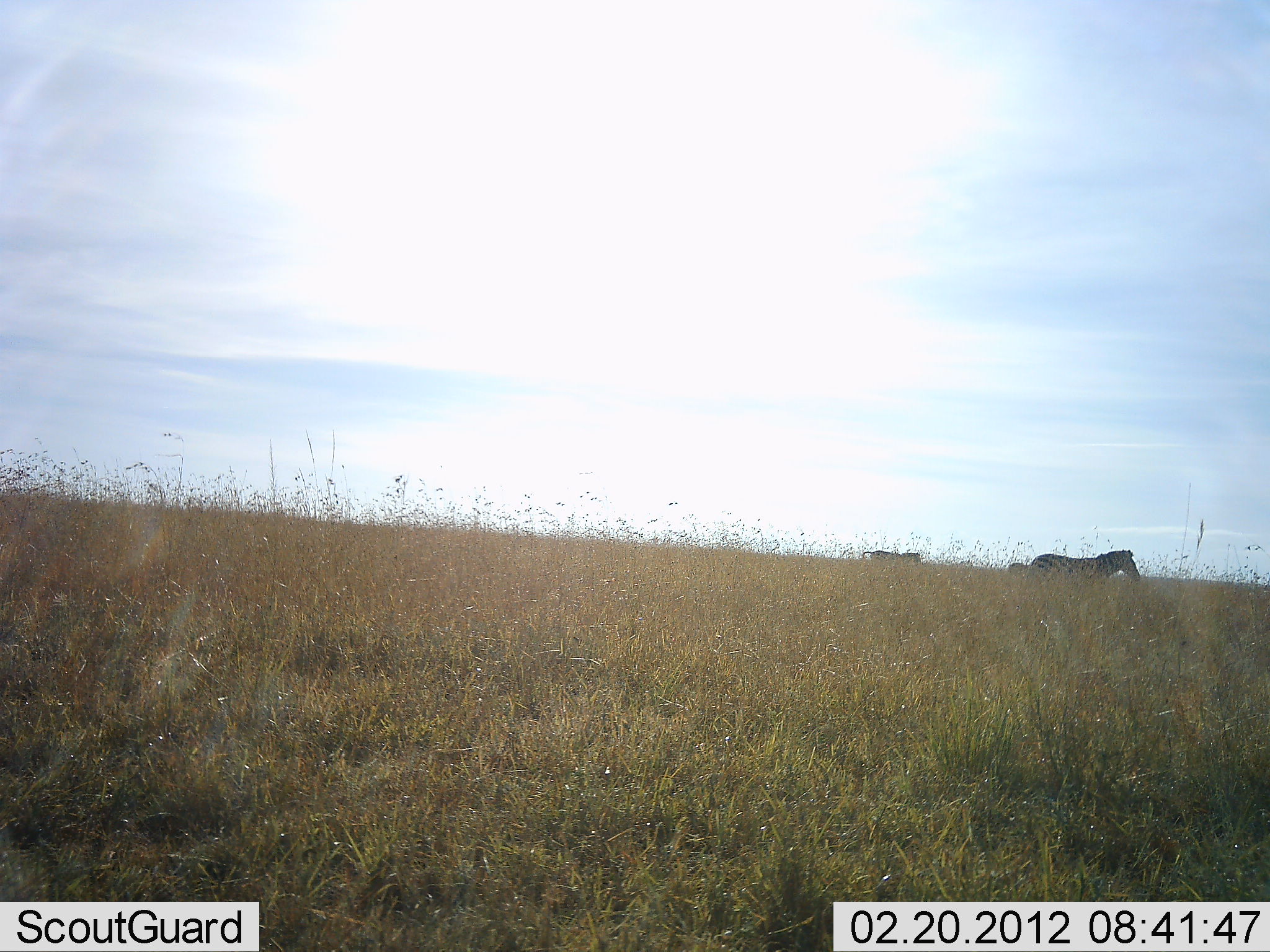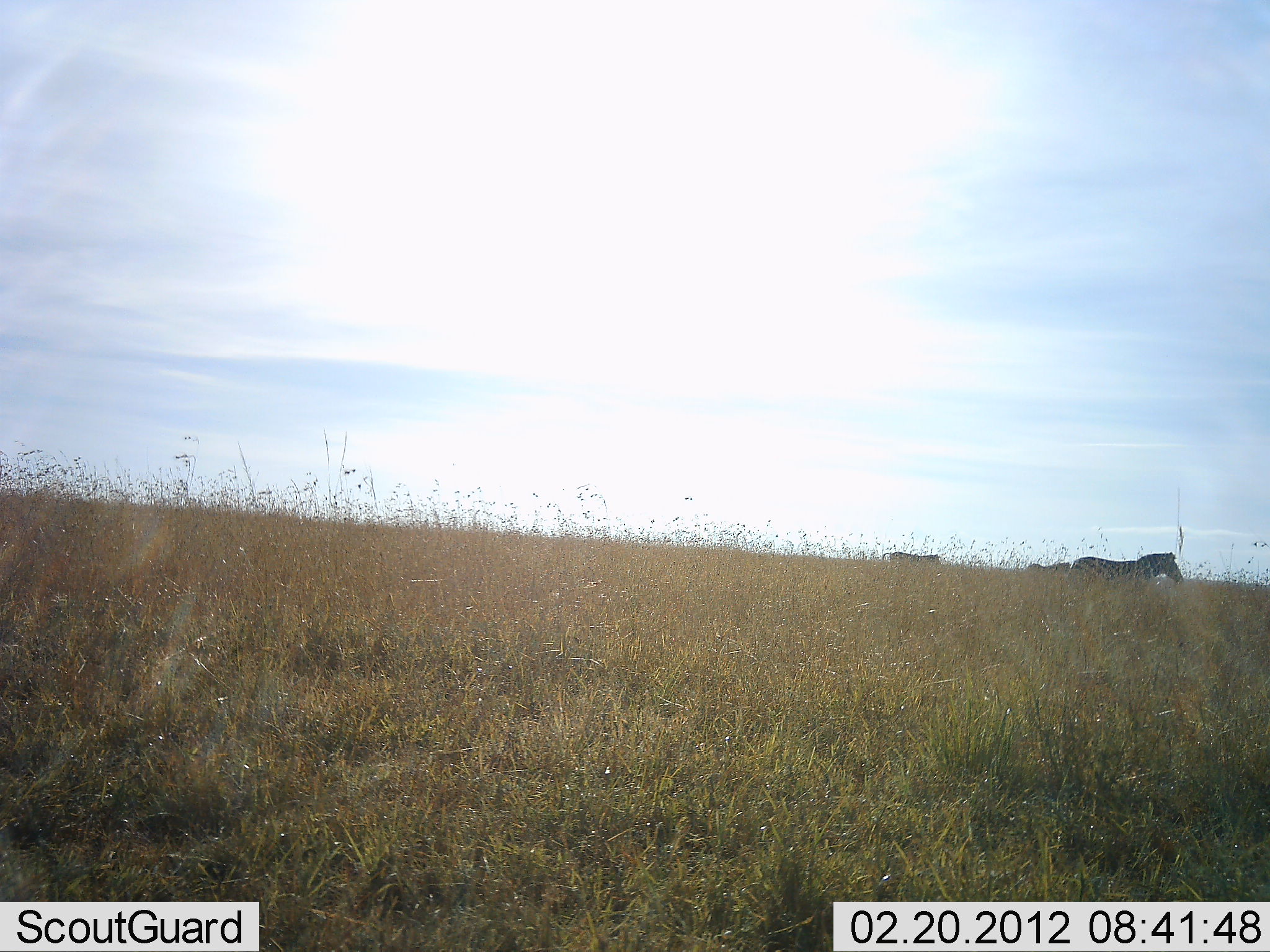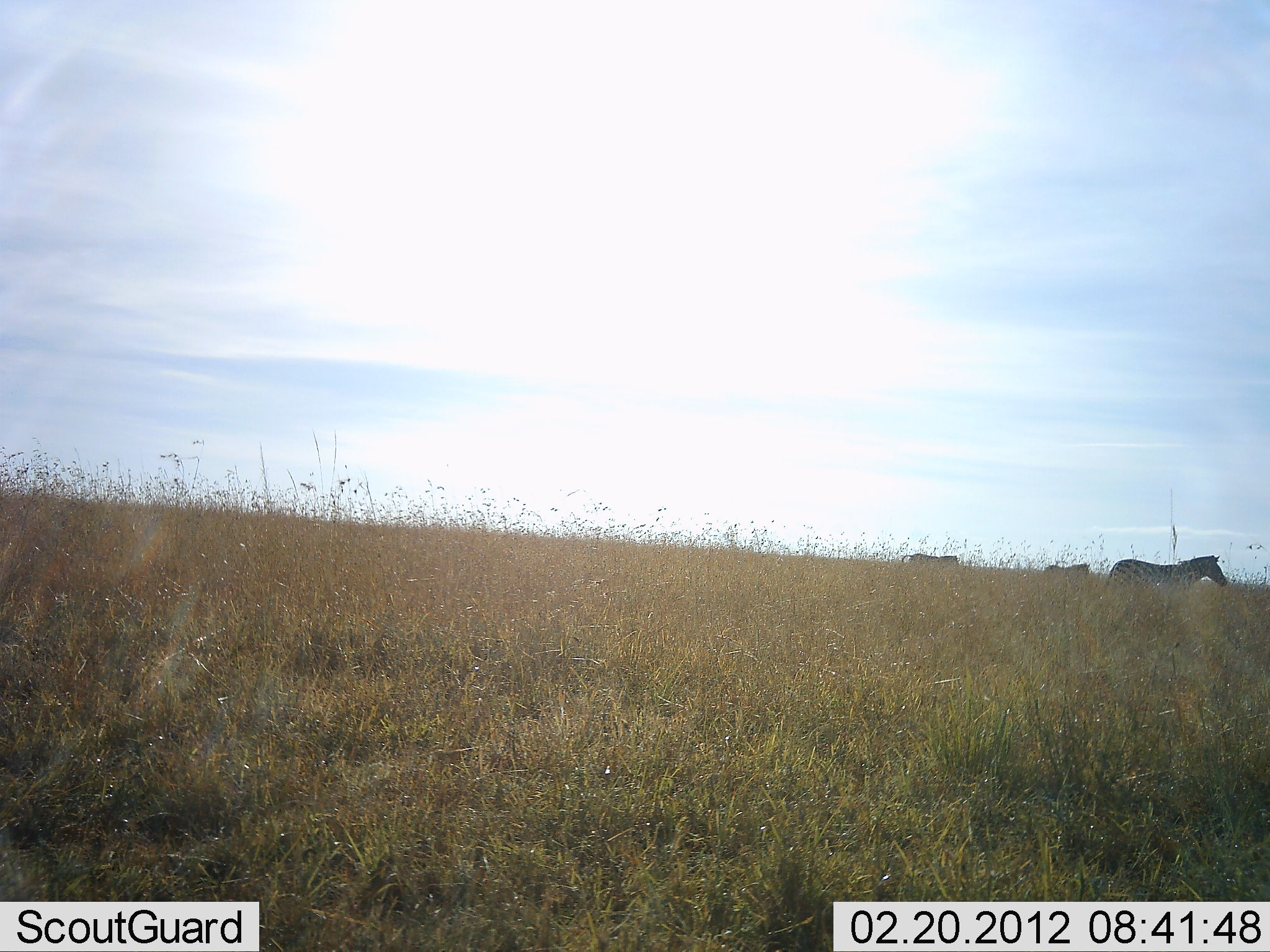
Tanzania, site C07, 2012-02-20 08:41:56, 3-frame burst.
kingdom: Animalia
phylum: Chordata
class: Mammalia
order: Perissodactyla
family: Equidae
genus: Equus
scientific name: Equus quagga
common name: plains zebra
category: zebra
Zebra (plains zebra) (Equus quagga), count 3. Behavior (volunteer vote fractions): standing 10%, resting 0%, moving 95%, interacting 0%. Young present (vote fraction): 5%. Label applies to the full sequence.